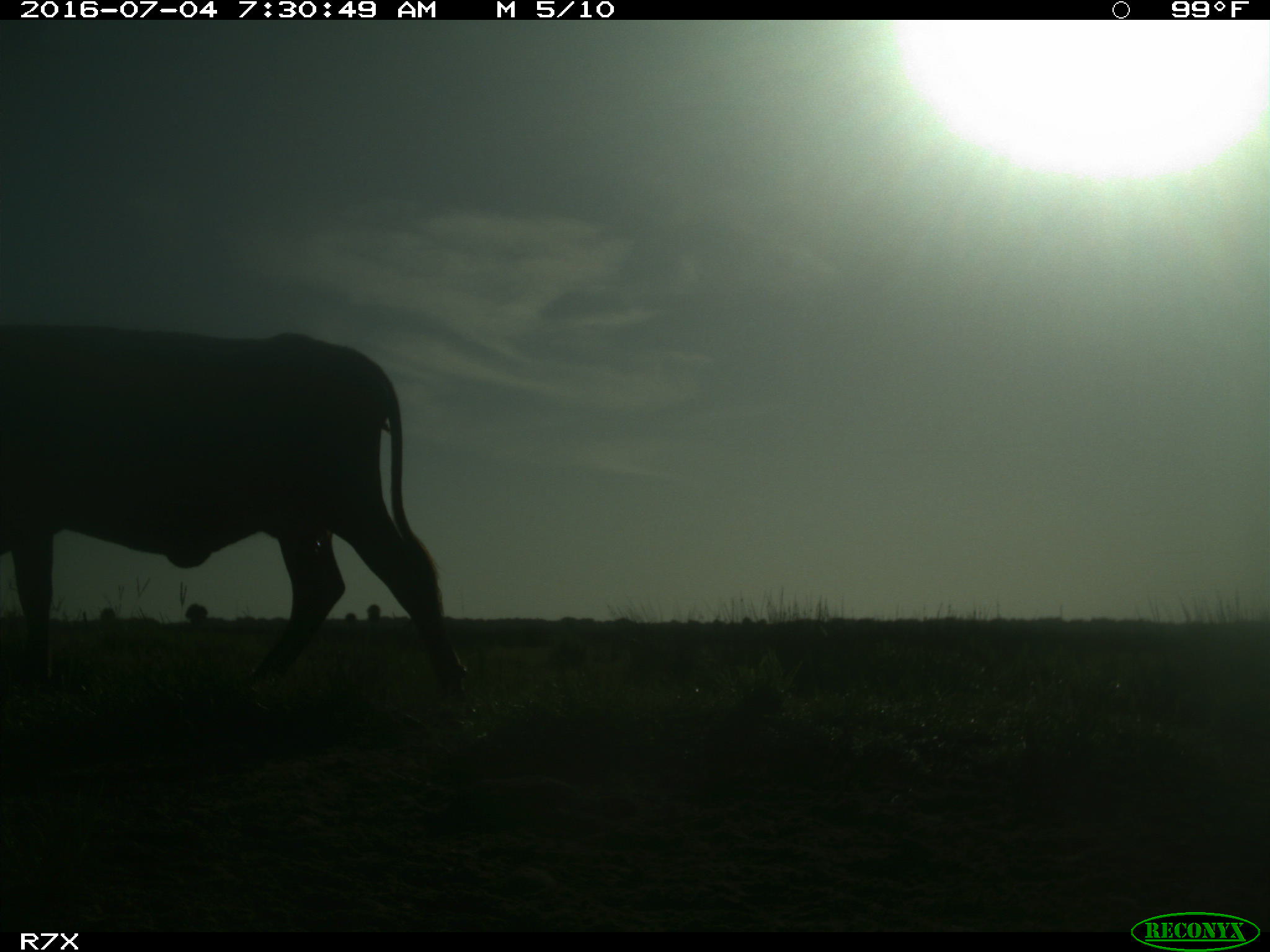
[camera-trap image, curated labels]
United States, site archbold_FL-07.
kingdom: Animalia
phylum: Chordata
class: Mammalia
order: Artiodactyla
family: Bovidae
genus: Bos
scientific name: Bos taurus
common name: domestic cow